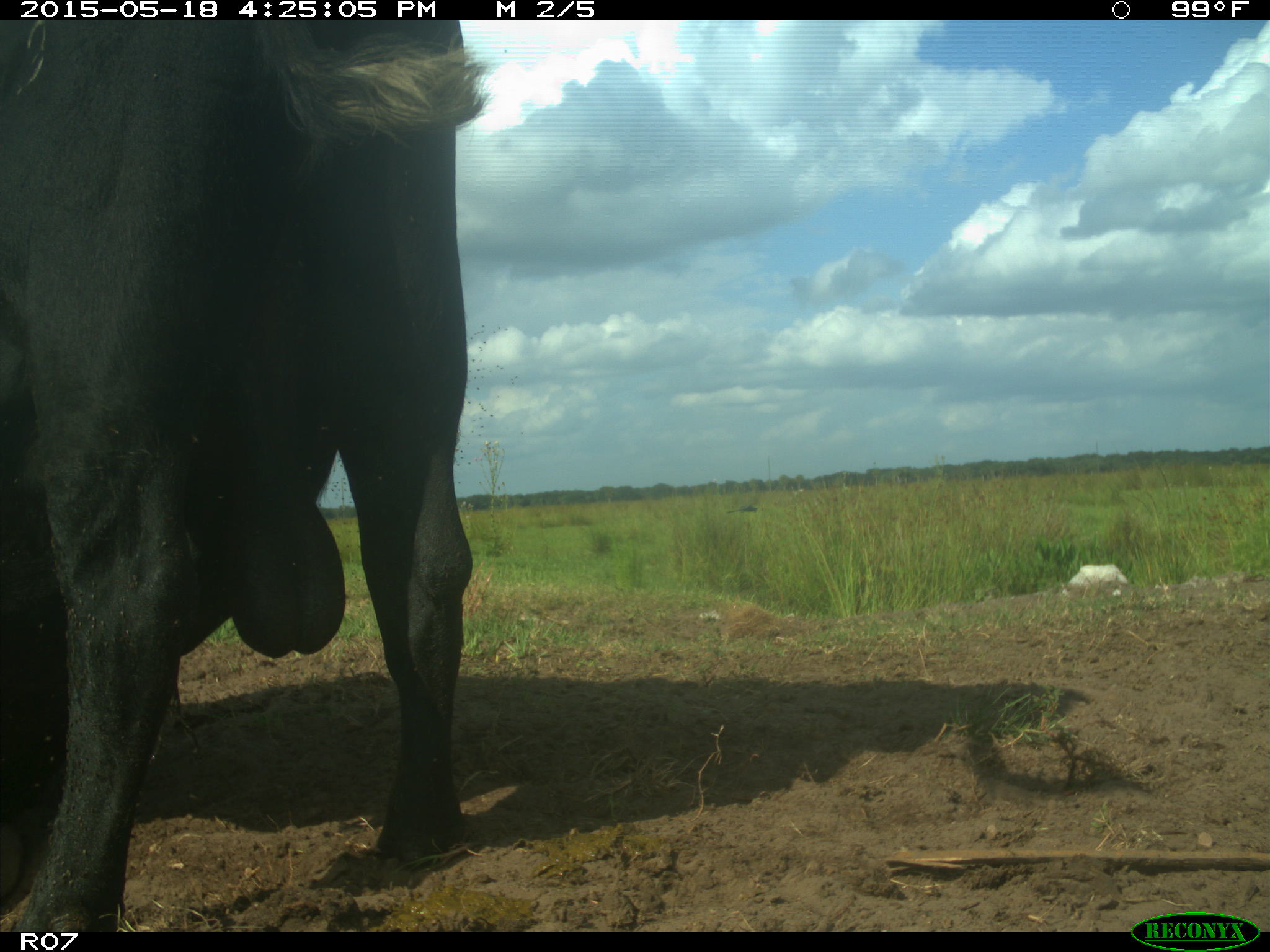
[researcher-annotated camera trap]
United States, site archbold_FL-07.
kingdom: Animalia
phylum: Chordata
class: Mammalia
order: Artiodactyla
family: Bovidae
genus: Bos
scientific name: Bos taurus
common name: domestic cow